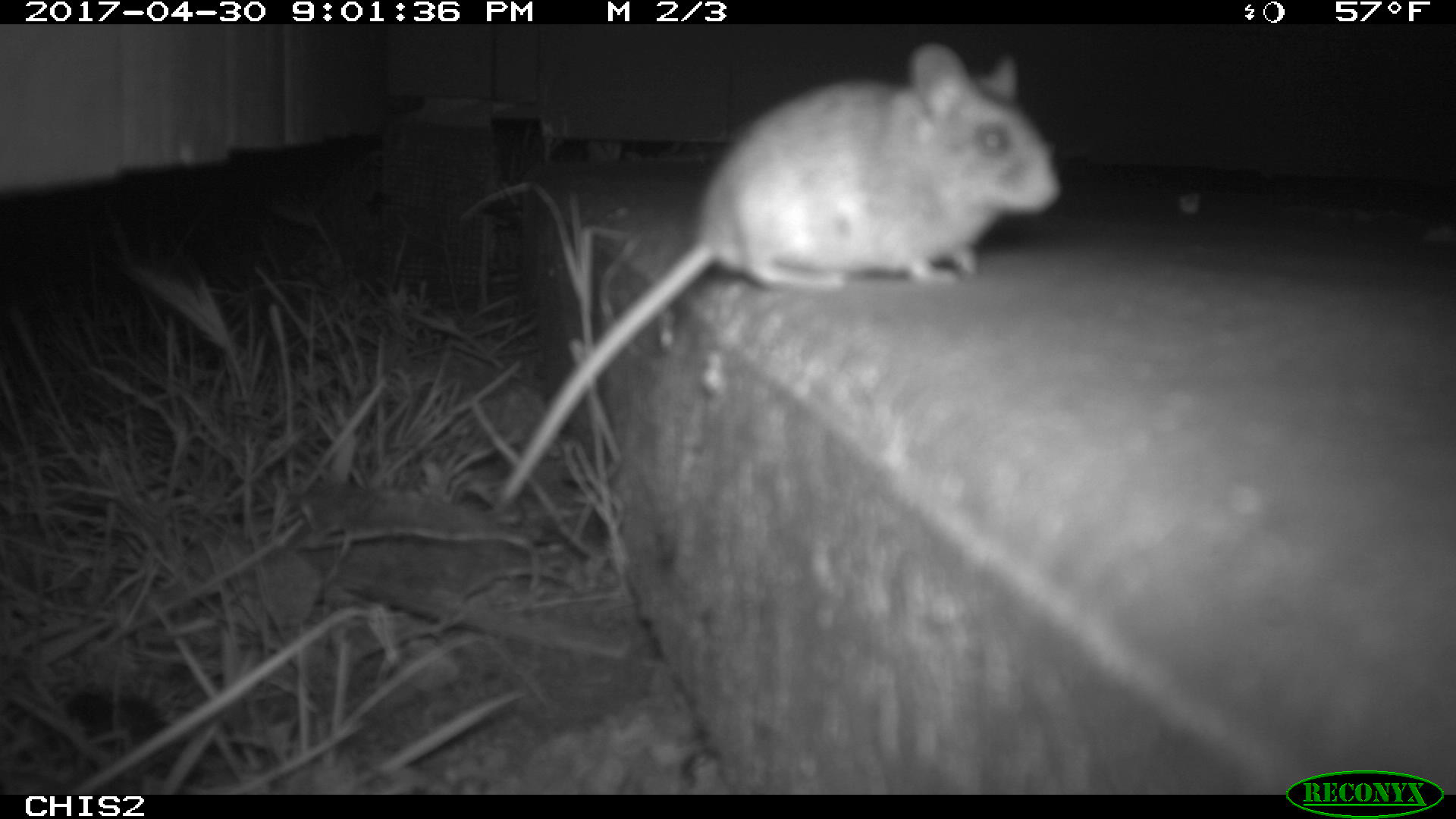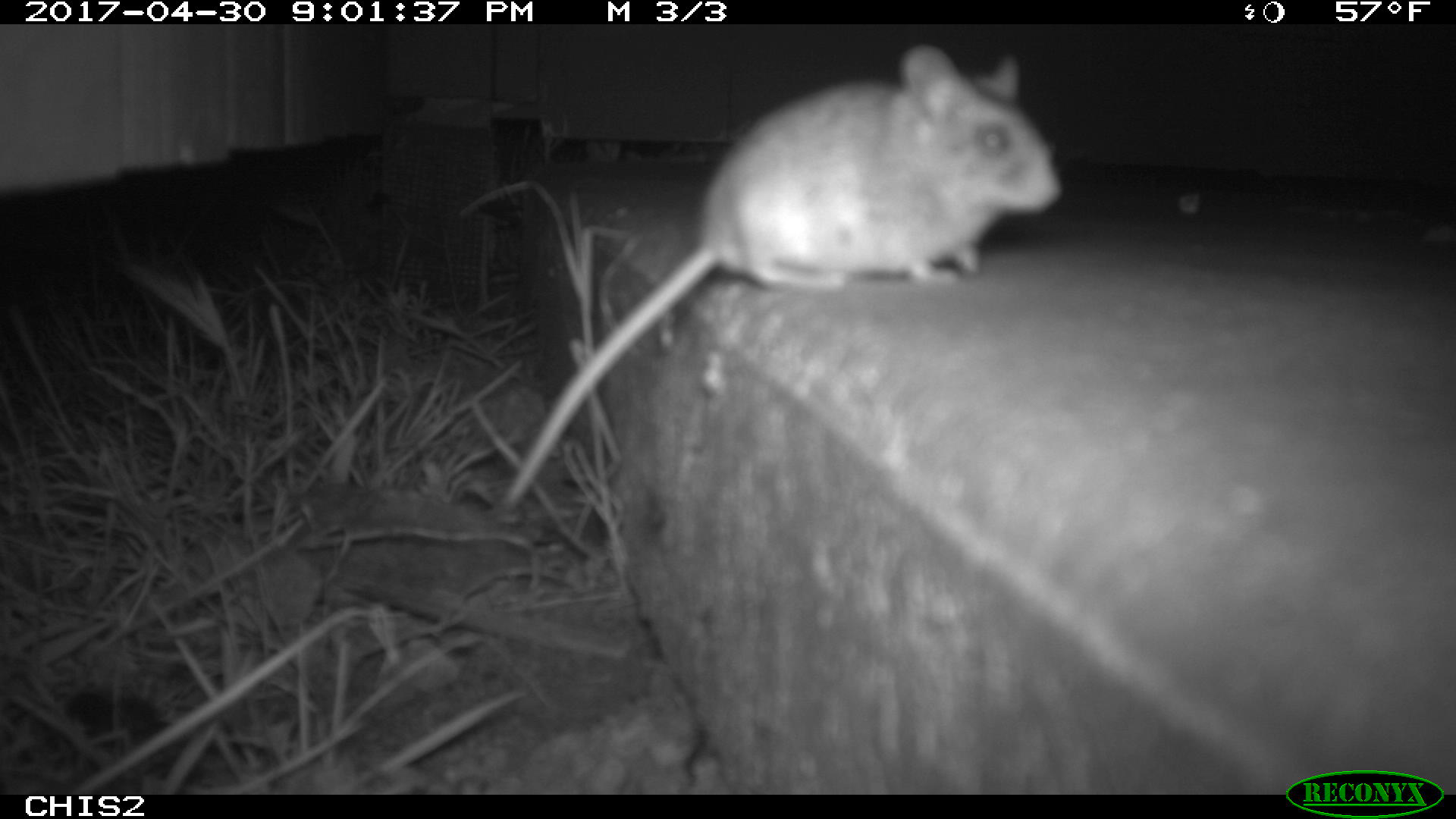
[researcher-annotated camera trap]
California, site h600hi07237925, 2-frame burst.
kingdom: Animalia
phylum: Chordata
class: Mammalia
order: Rodentia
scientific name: Rodentia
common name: rodent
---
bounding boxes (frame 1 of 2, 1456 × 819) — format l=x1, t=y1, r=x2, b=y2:
rodent: l=484, t=42, r=1057, b=516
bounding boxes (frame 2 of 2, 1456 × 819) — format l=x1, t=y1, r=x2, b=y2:
rodent: l=496, t=42, r=1063, b=511